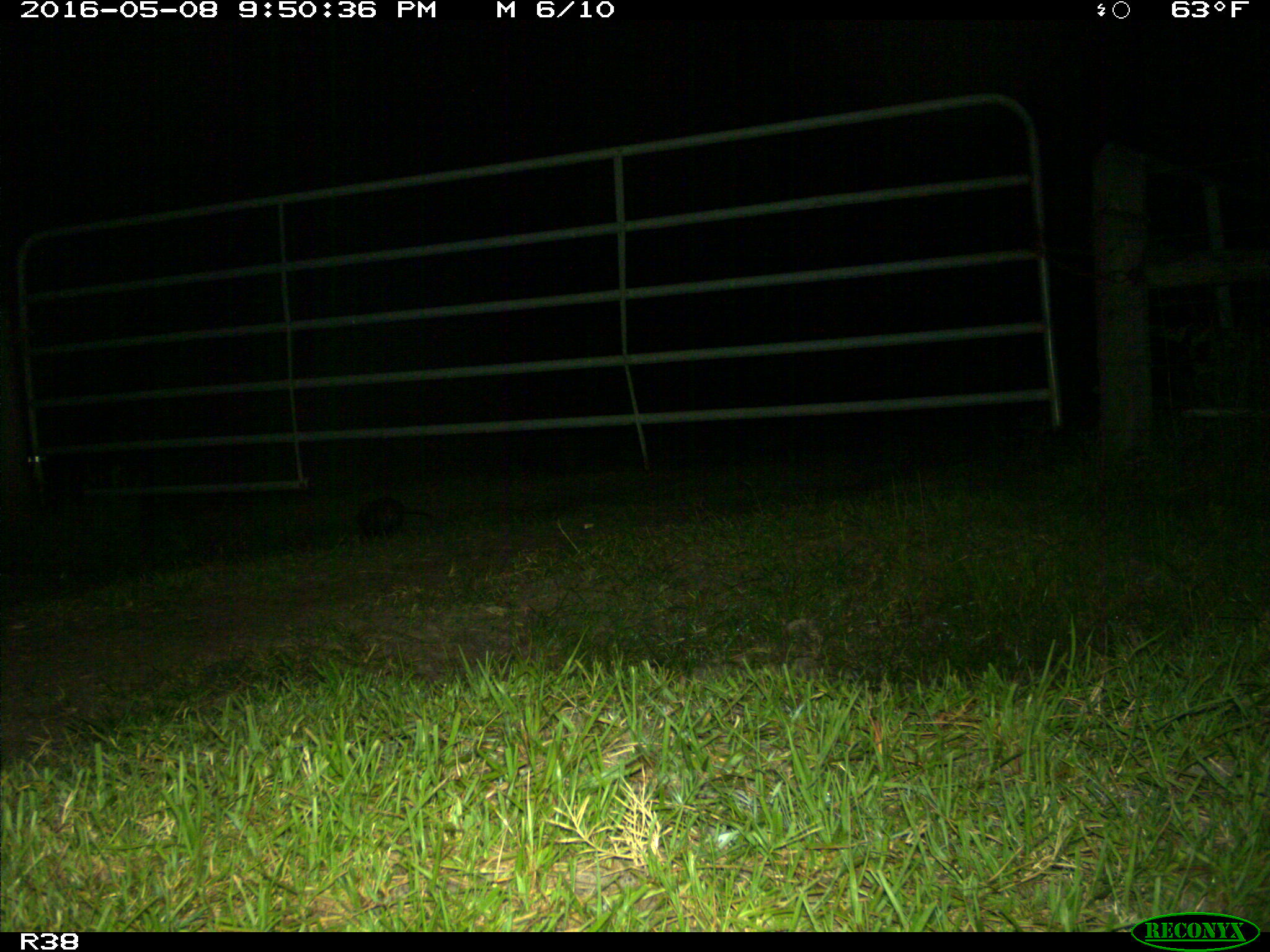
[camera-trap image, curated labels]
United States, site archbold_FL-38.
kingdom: Animalia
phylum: Chordata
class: Mammalia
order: Didelphimorphia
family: Didelphidae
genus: Didelphis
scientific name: Didelphis virginiana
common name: virginia opossum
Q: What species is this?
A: Didelphis virginiana (virginia opossum).